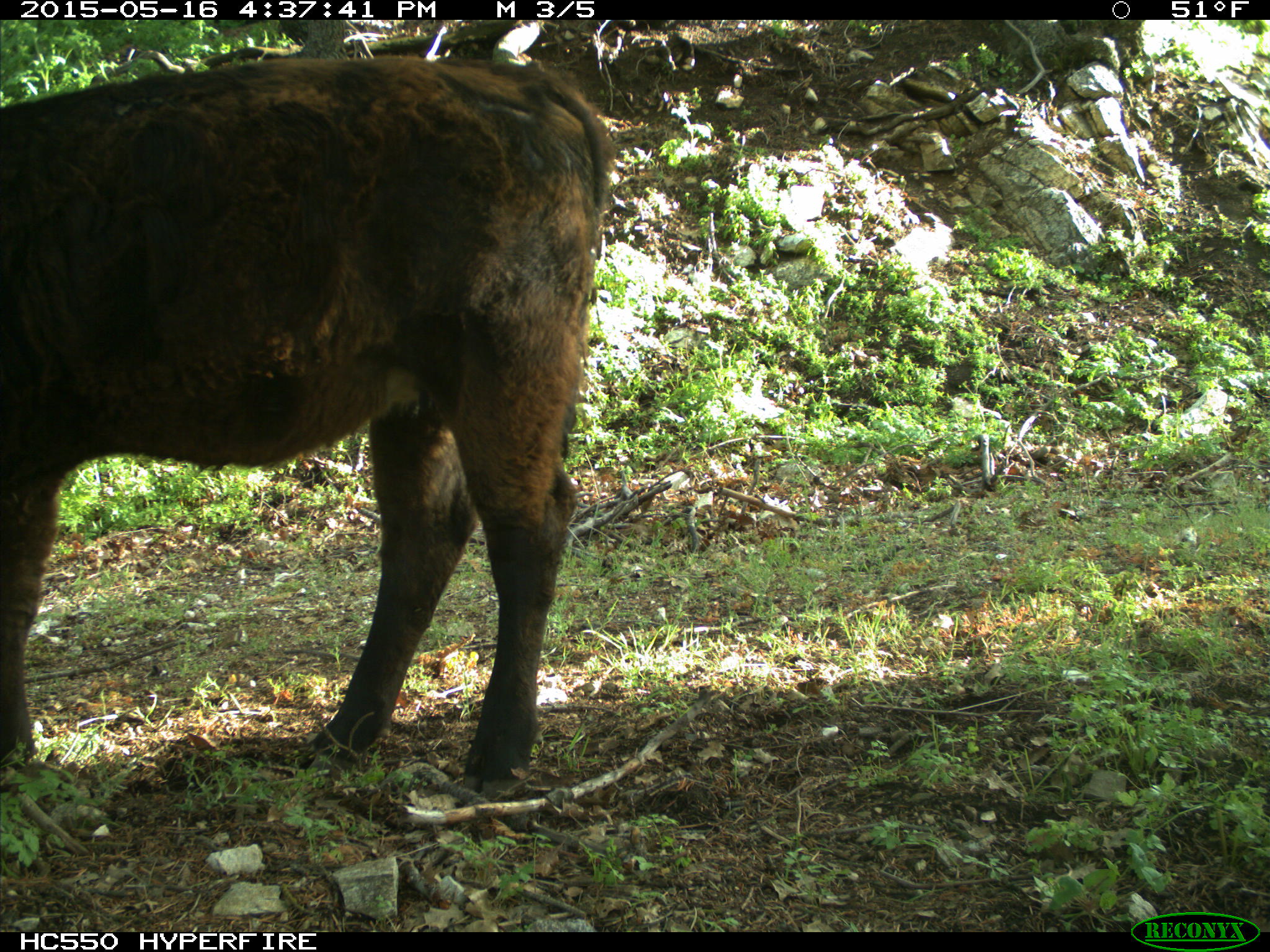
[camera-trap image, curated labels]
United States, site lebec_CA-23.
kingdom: Animalia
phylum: Chordata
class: Mammalia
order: Artiodactyla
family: Bovidae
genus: Bos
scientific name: Bos taurus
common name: domestic cow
Bos taurus (domestic cow).